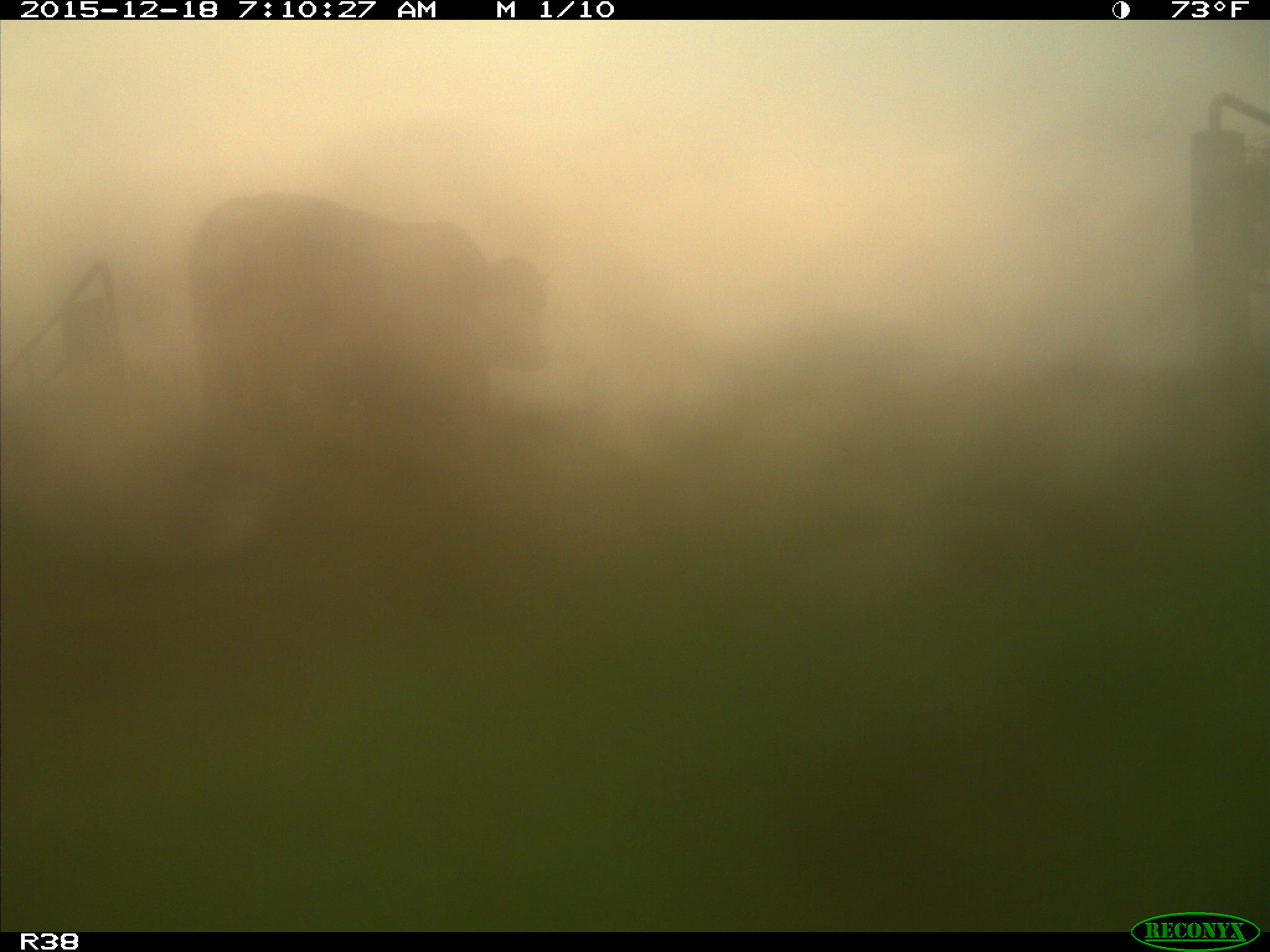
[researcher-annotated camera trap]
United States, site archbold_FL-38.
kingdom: Animalia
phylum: Chordata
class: Mammalia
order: Artiodactyla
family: Bovidae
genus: Bos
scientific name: Bos taurus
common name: domestic cow